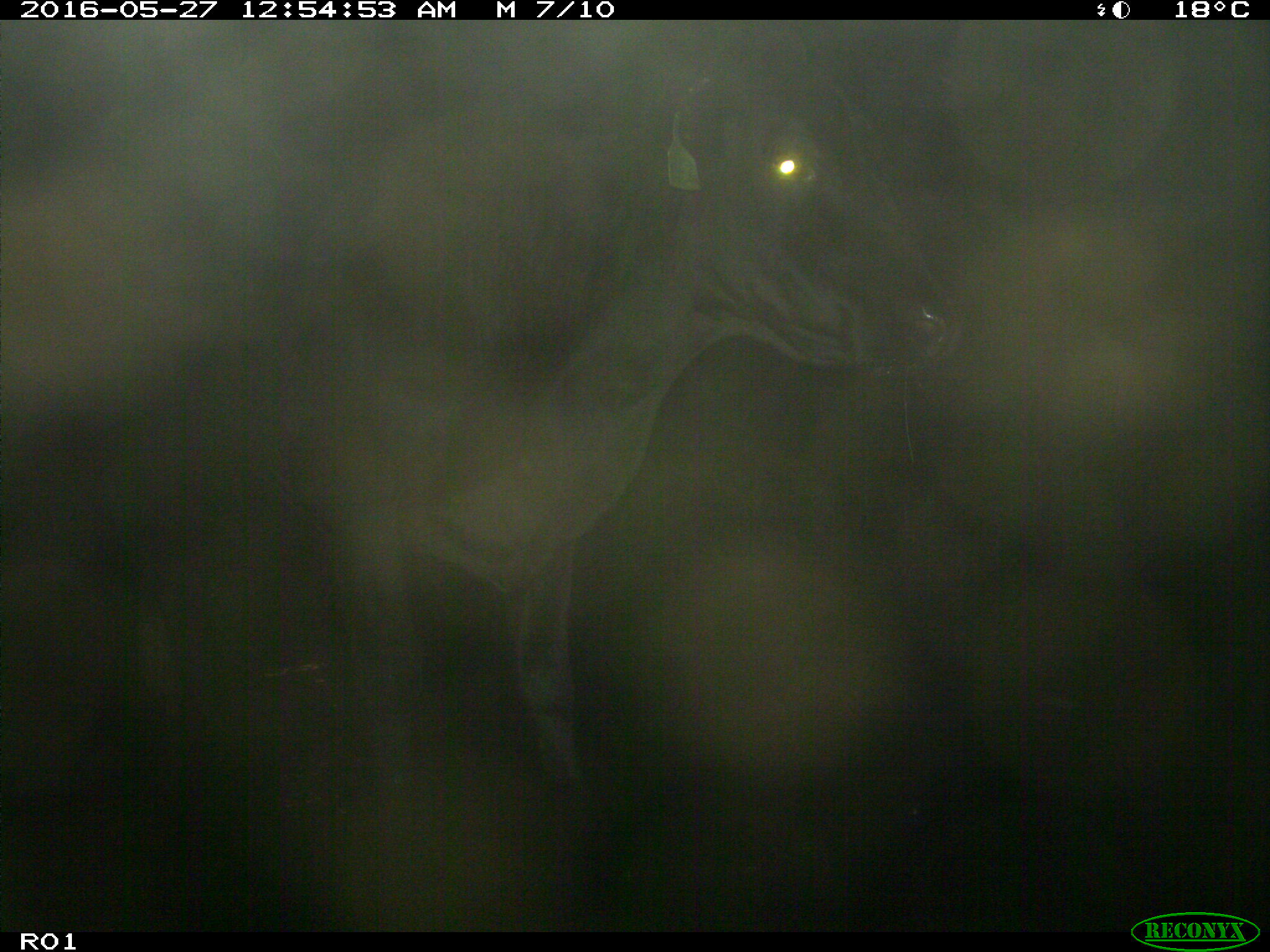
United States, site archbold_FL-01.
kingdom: Animalia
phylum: Chordata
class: Mammalia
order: Artiodactyla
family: Bovidae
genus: Bos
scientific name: Bos taurus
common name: domestic cow